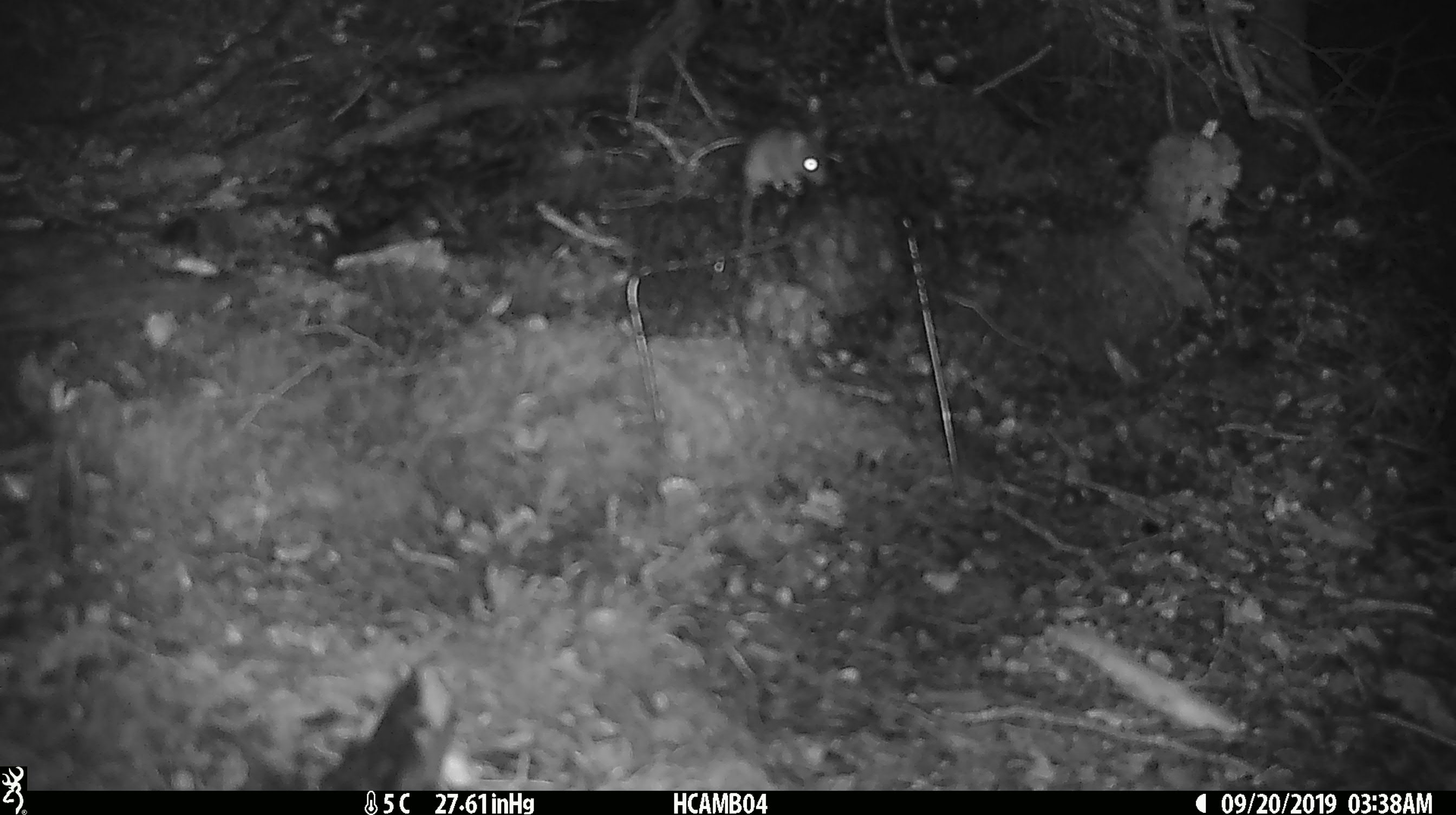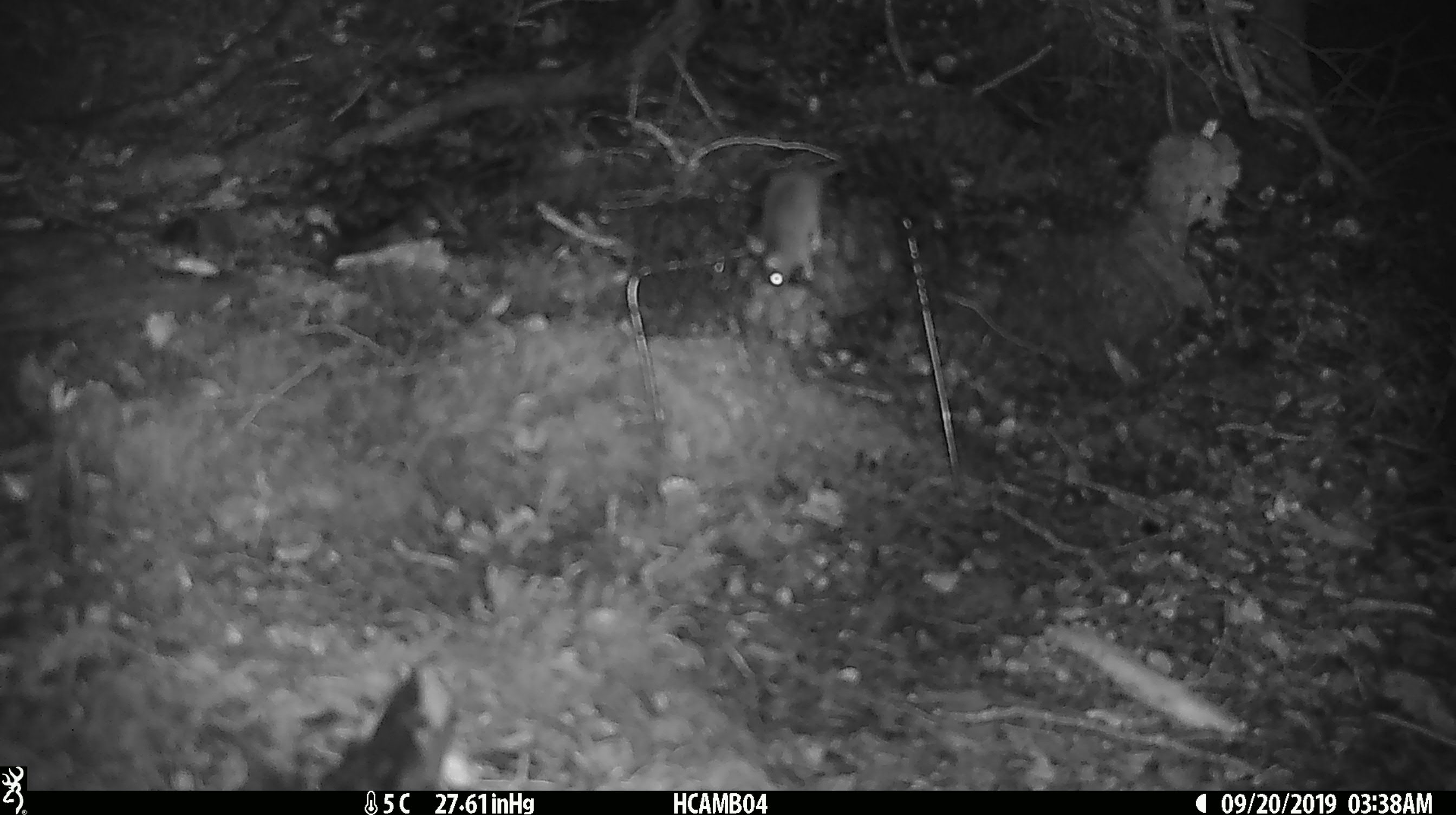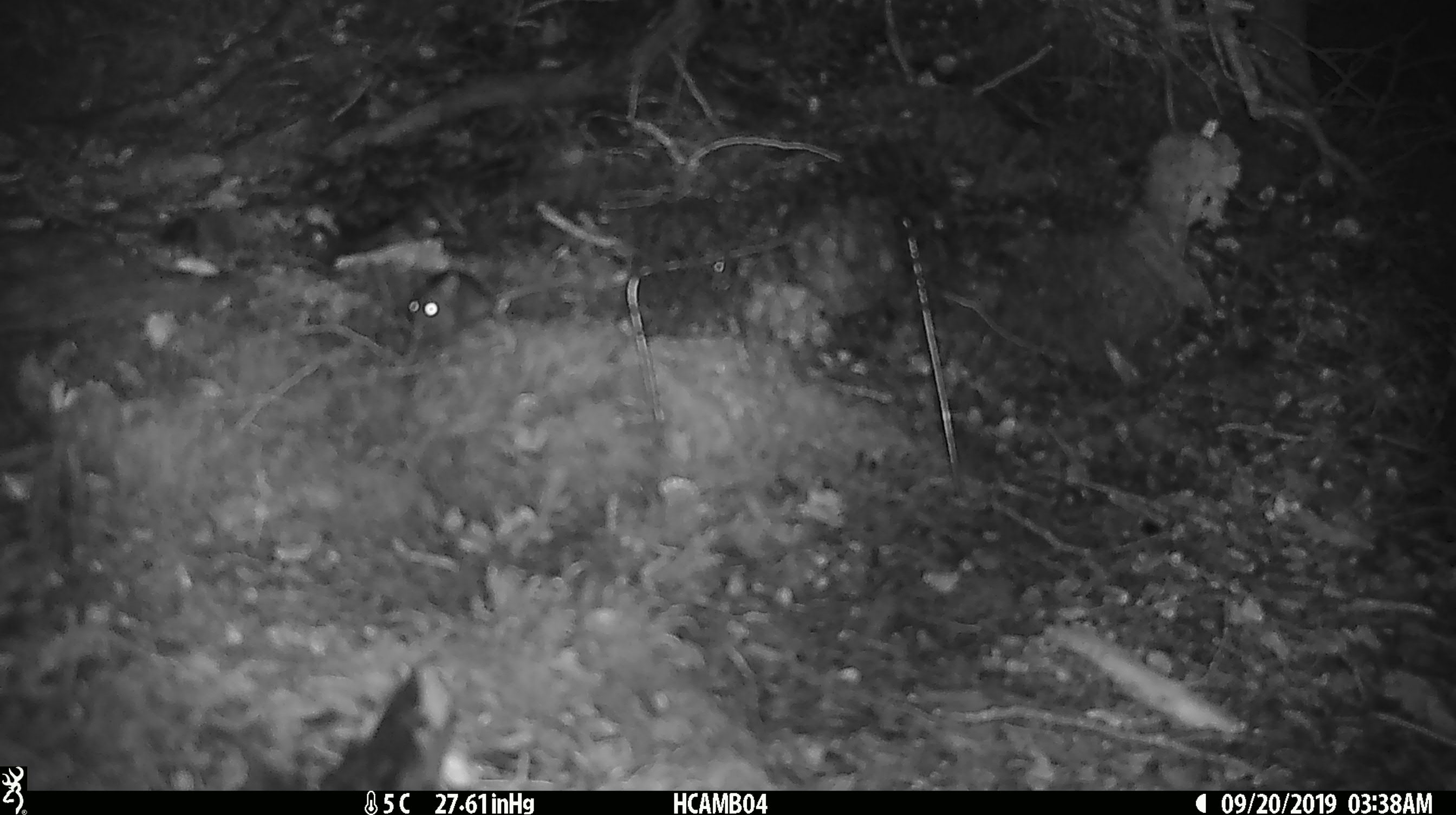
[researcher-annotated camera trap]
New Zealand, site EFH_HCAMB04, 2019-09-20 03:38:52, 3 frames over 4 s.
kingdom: Animalia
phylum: Chordata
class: Mammalia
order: Rodentia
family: Muridae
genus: Mus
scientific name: Mus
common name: mouse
Mouse (Mus).